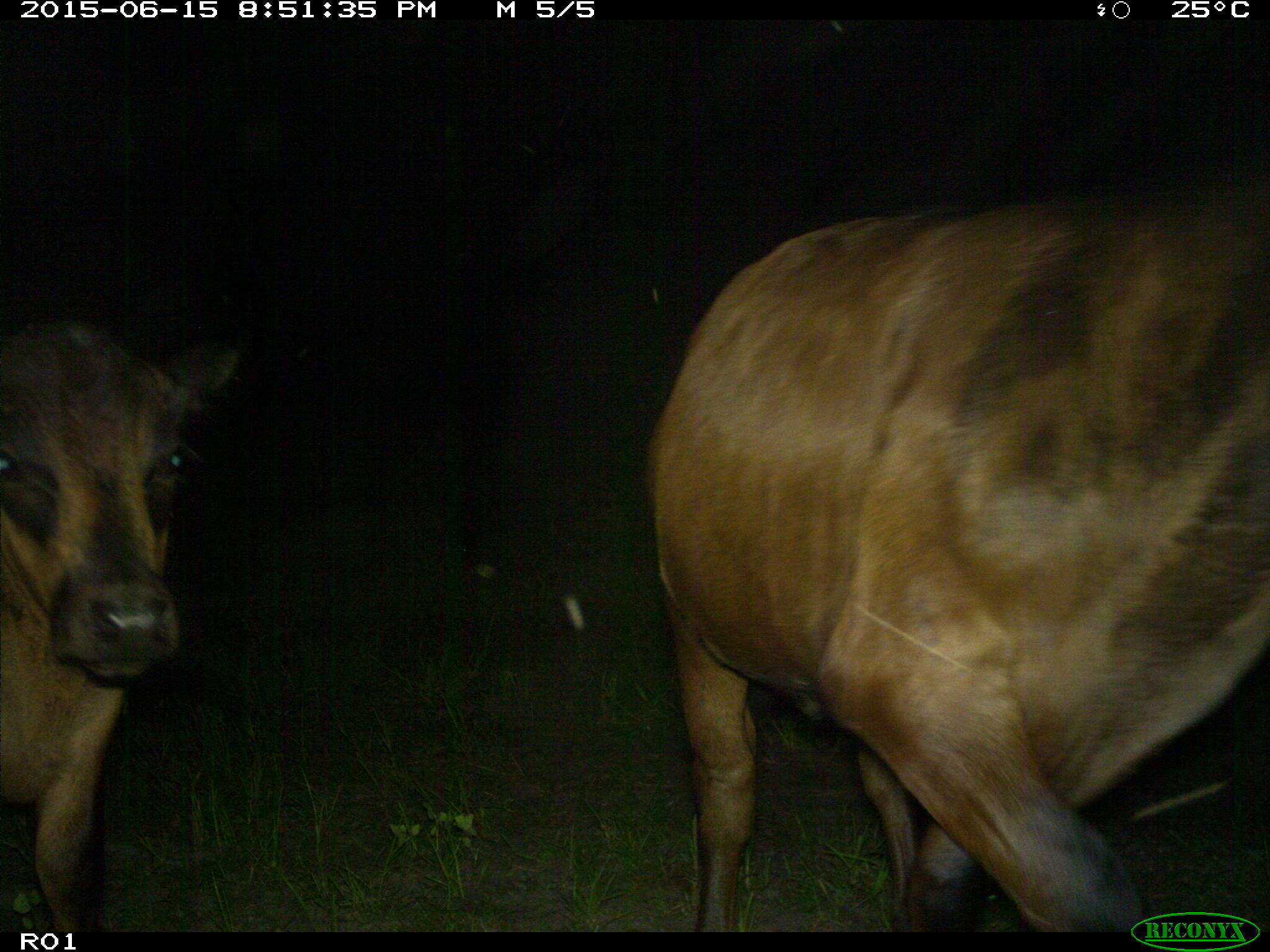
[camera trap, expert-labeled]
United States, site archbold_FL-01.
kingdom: Animalia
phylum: Chordata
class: Mammalia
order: Artiodactyla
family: Bovidae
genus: Bos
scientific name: Bos taurus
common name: domestic cow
Bos taurus (domestic cow).